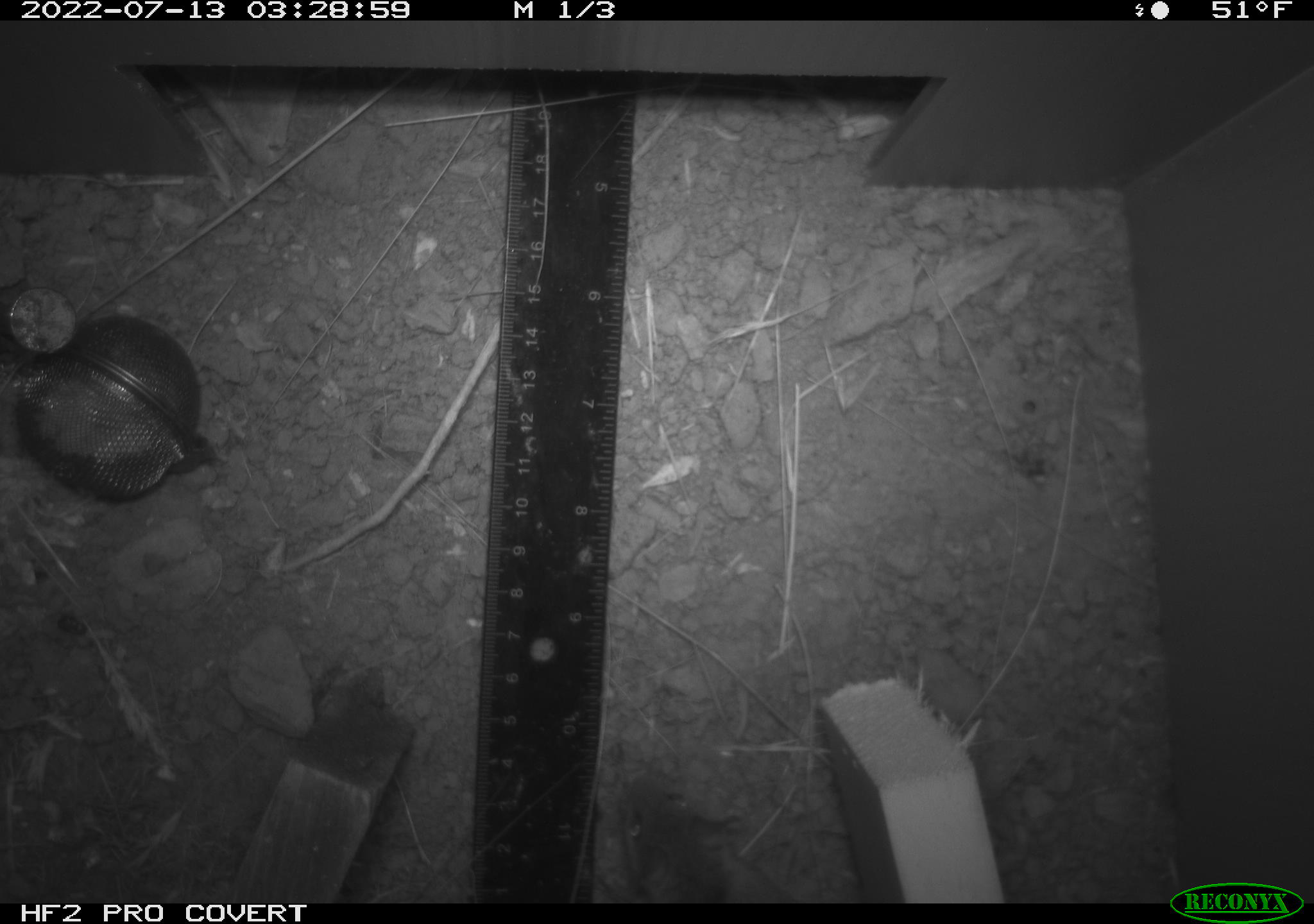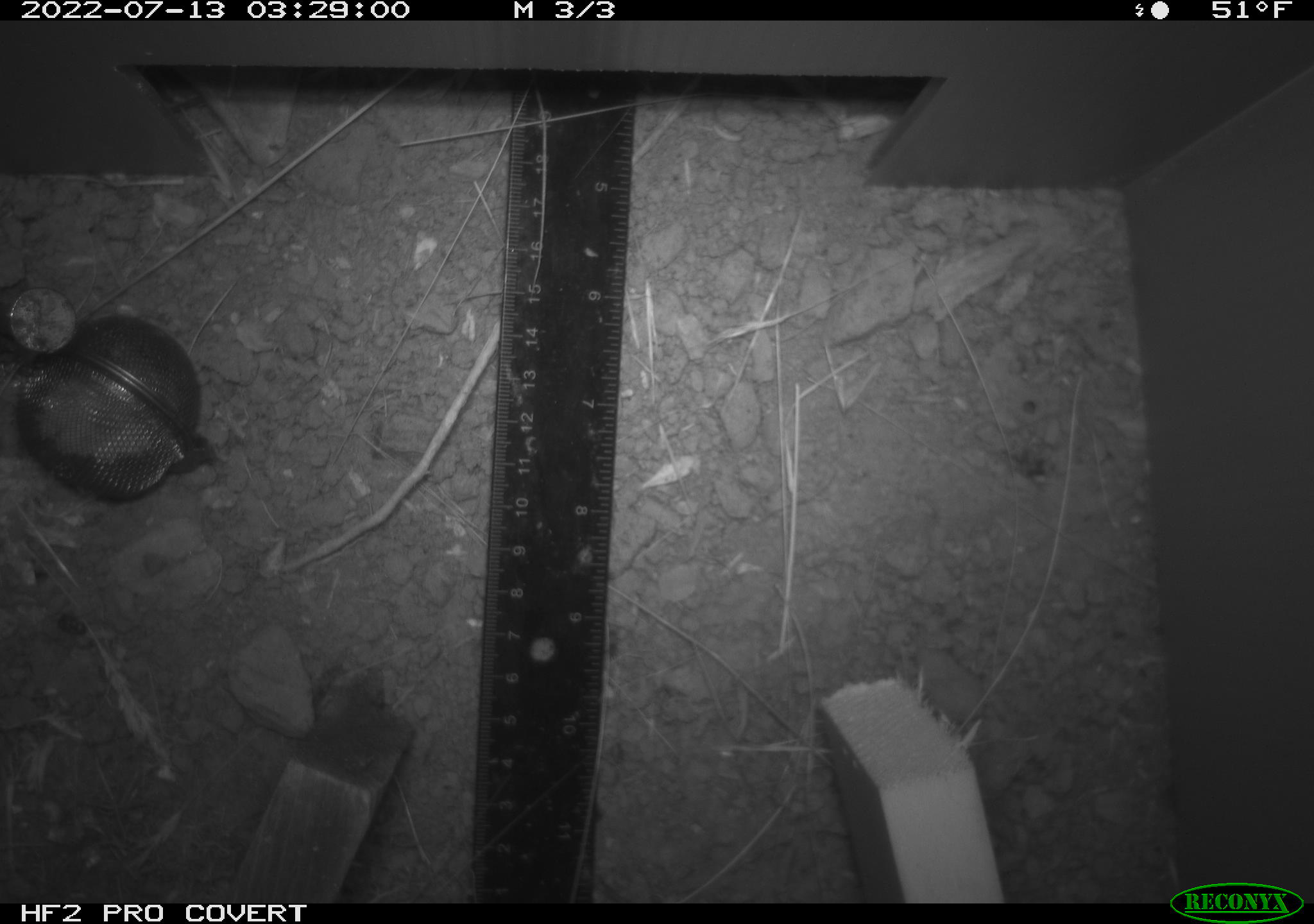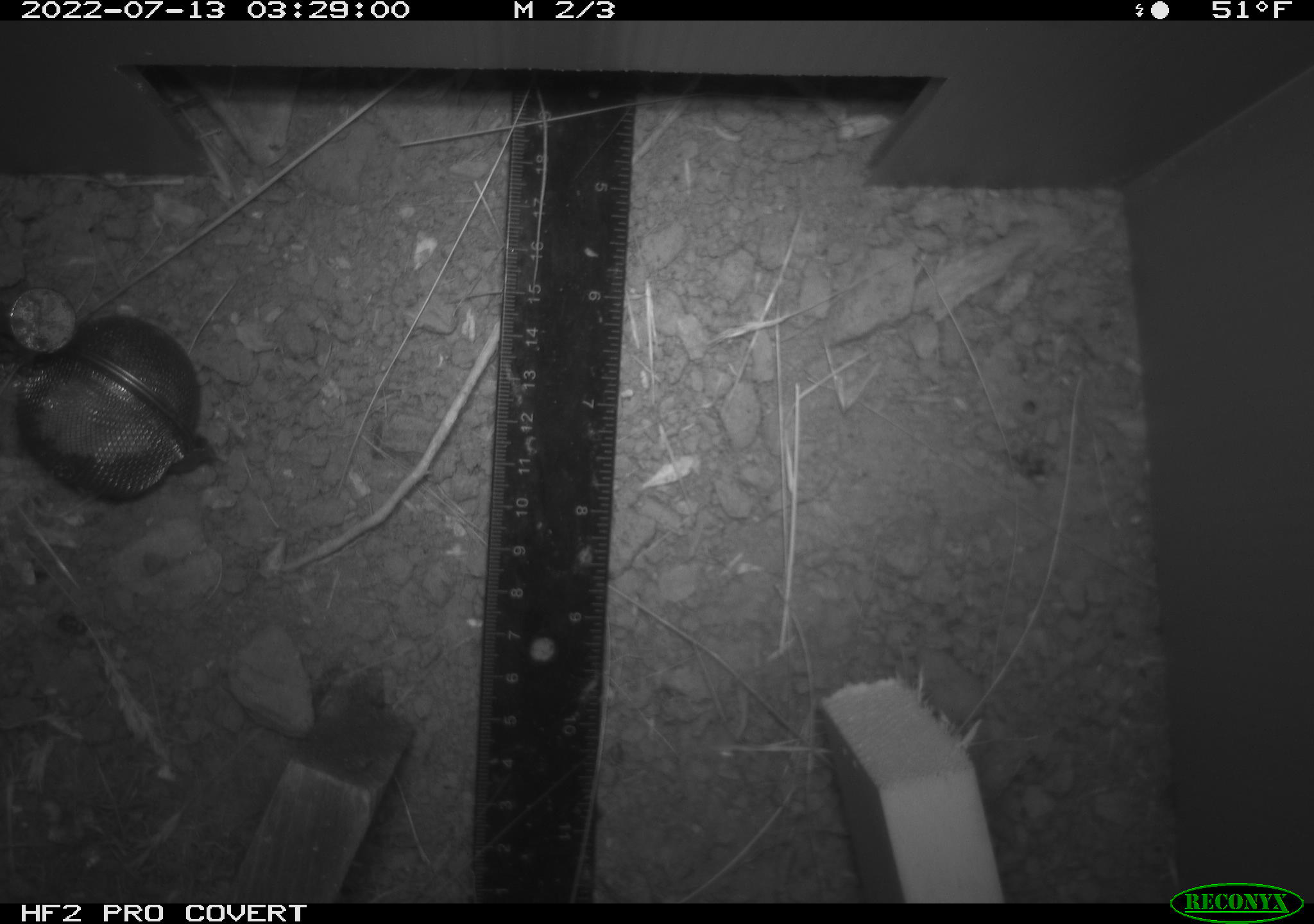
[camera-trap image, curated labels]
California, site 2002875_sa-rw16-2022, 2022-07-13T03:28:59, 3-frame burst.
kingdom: Animalia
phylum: Chordata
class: Mammalia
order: Rodentia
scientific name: Rodentia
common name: mouse species